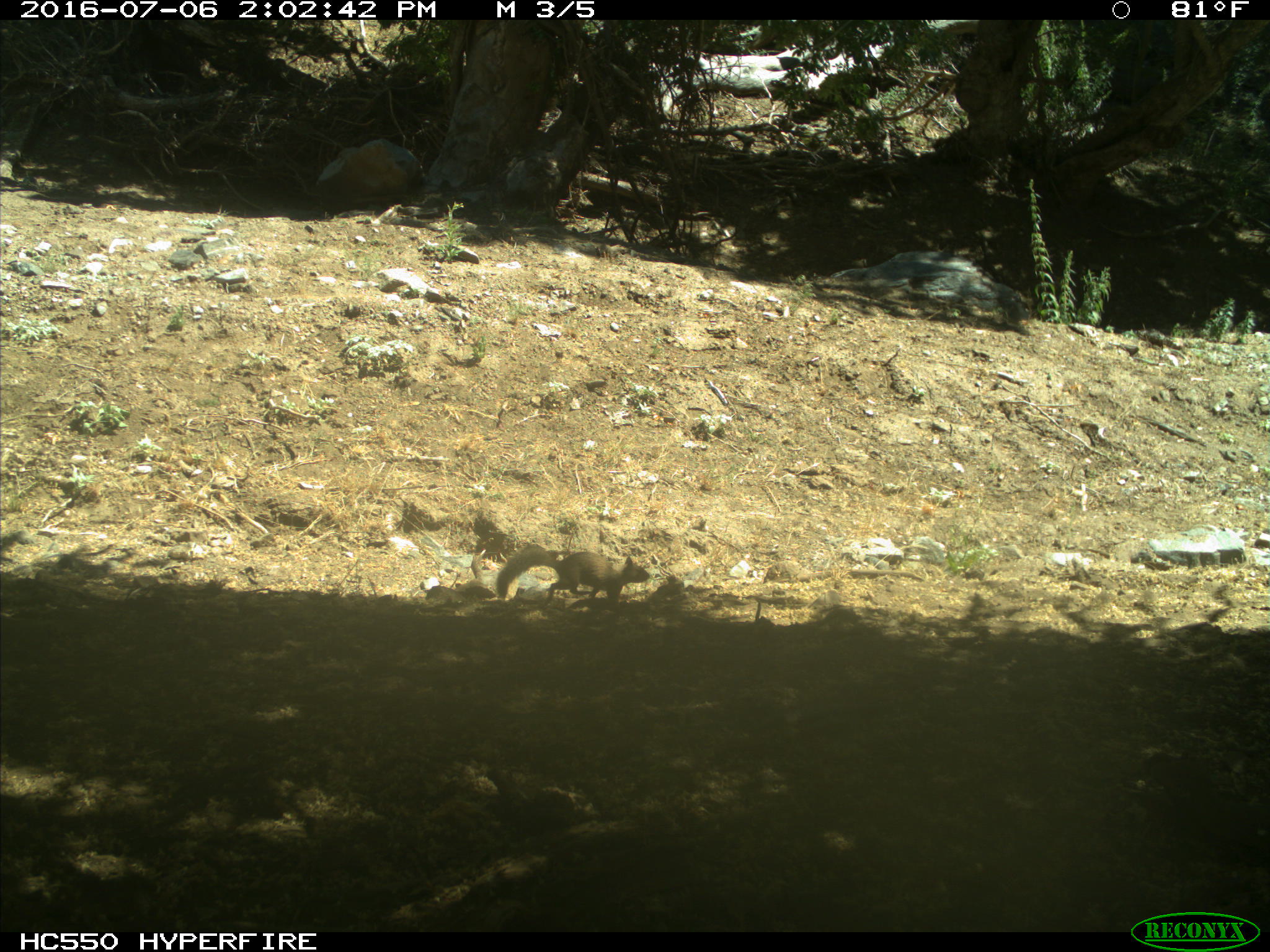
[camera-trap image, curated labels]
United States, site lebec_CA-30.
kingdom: Animalia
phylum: Chordata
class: Mammalia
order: Rodentia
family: Sciuridae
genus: Otospermophilus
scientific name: Otospermophilus beecheyi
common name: california ground squirrel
Otospermophilus beecheyi (california ground squirrel).